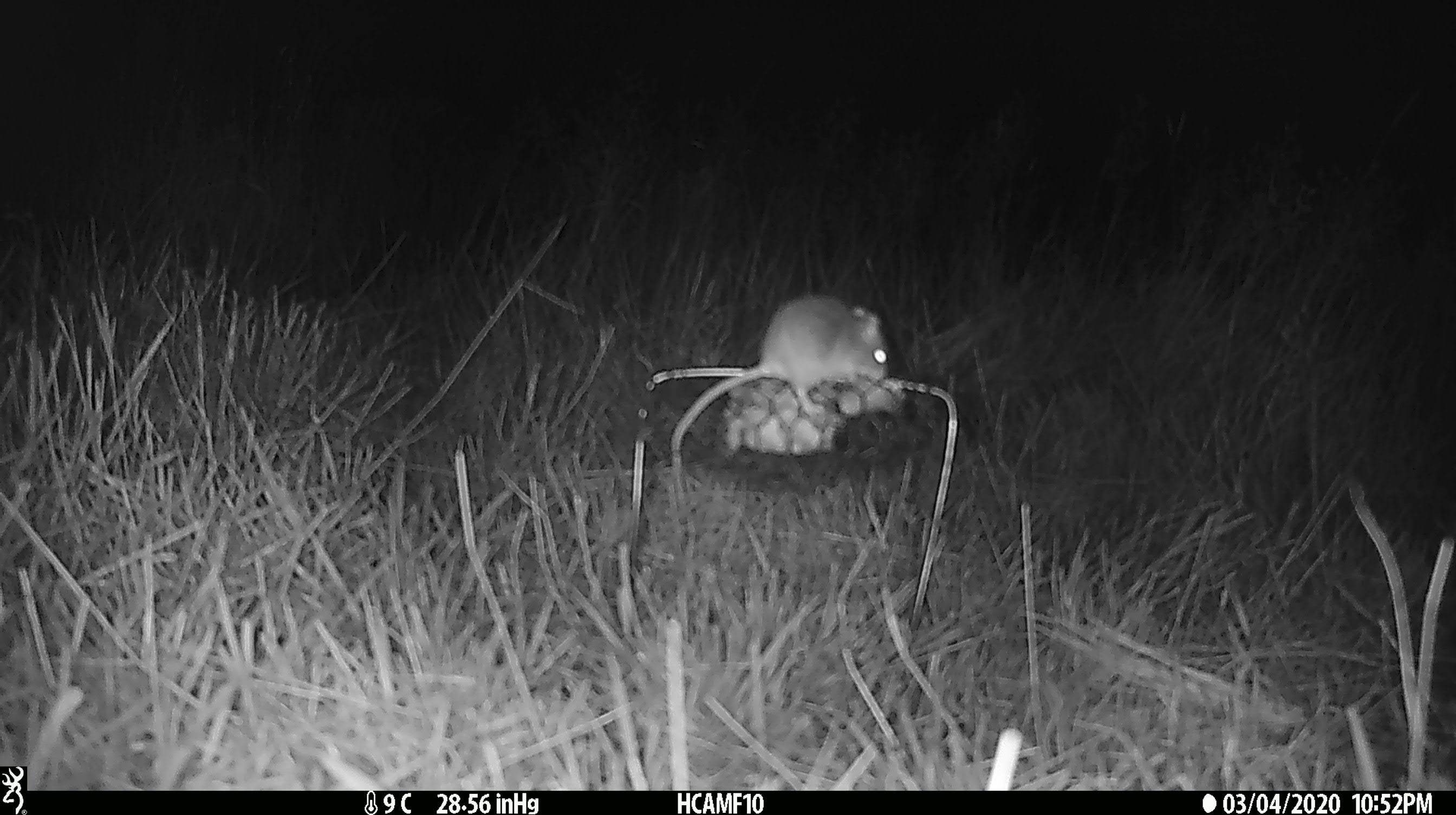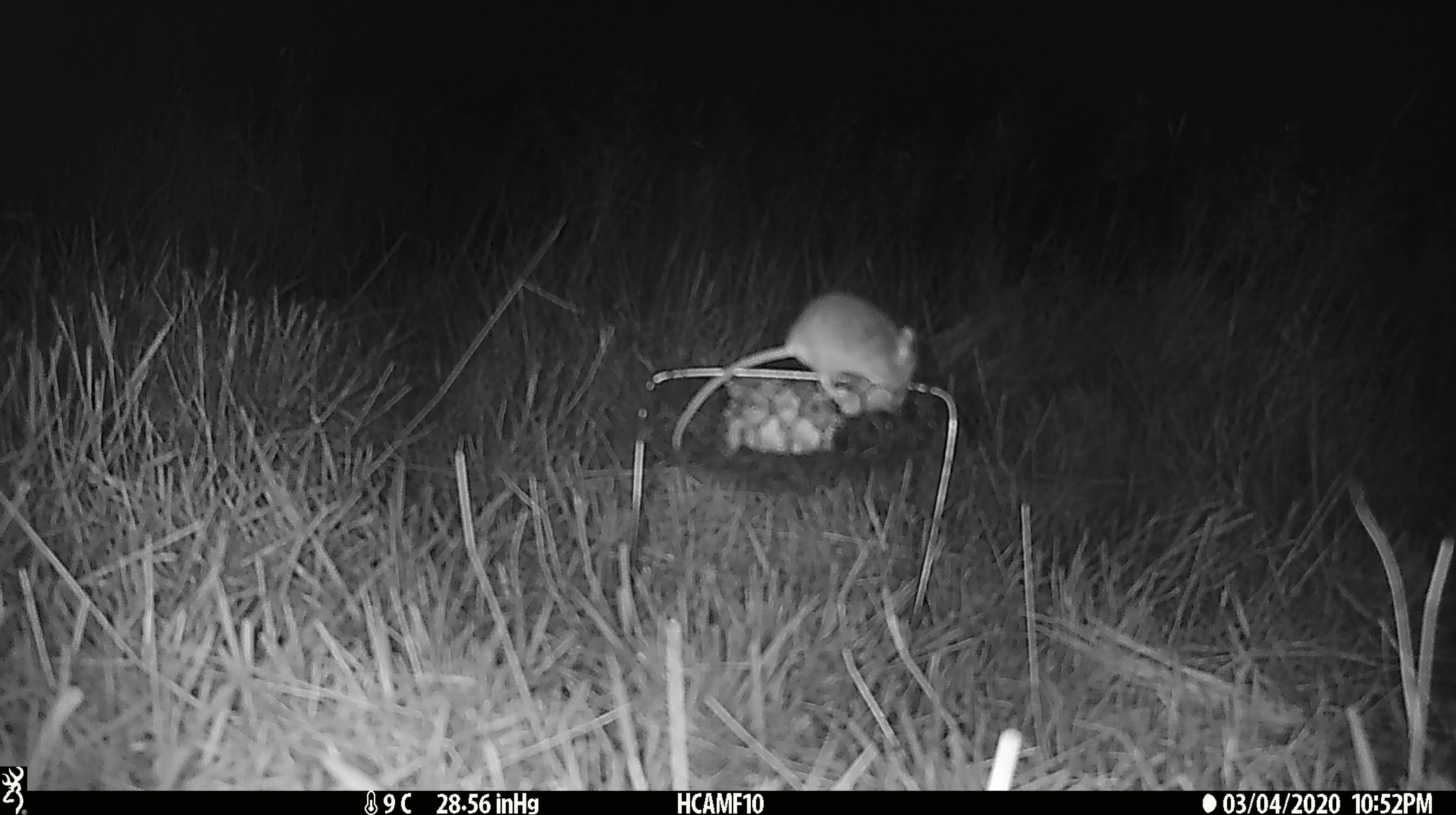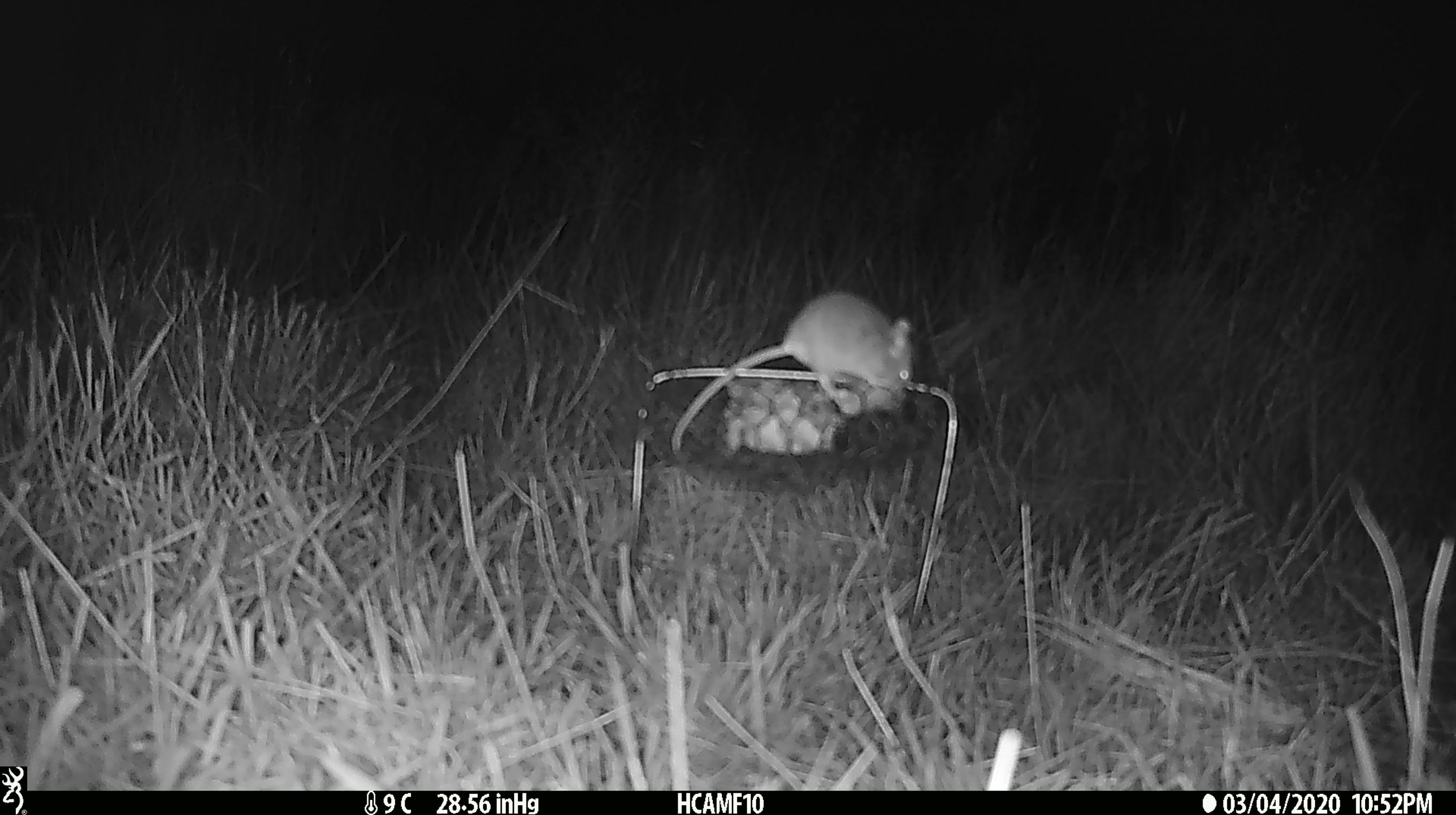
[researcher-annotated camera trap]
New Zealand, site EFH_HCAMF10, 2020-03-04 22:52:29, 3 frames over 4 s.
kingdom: Animalia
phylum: Chordata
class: Mammalia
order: Rodentia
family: Muridae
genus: Mus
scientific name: Mus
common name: mouse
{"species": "mouse (Mus)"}